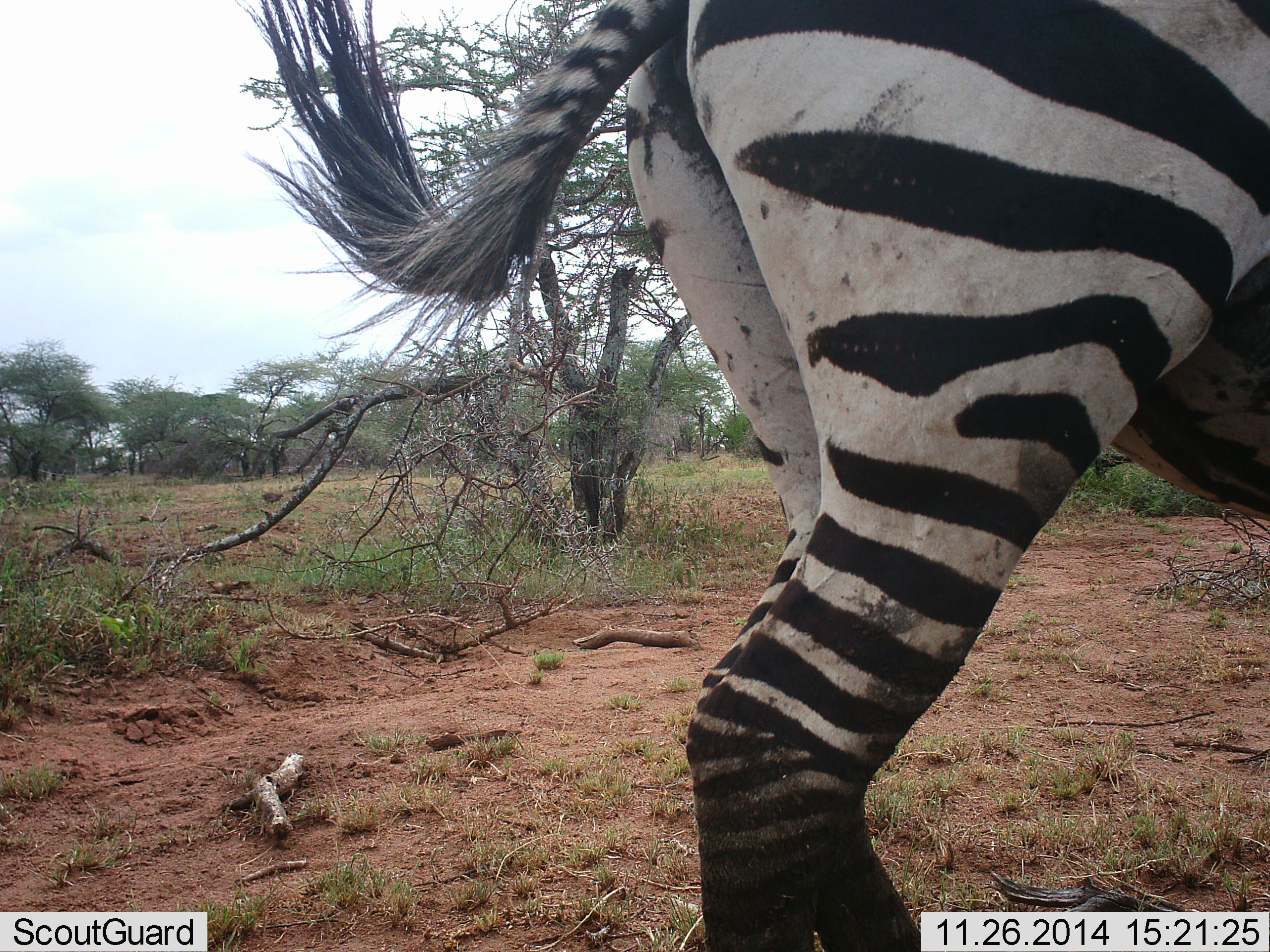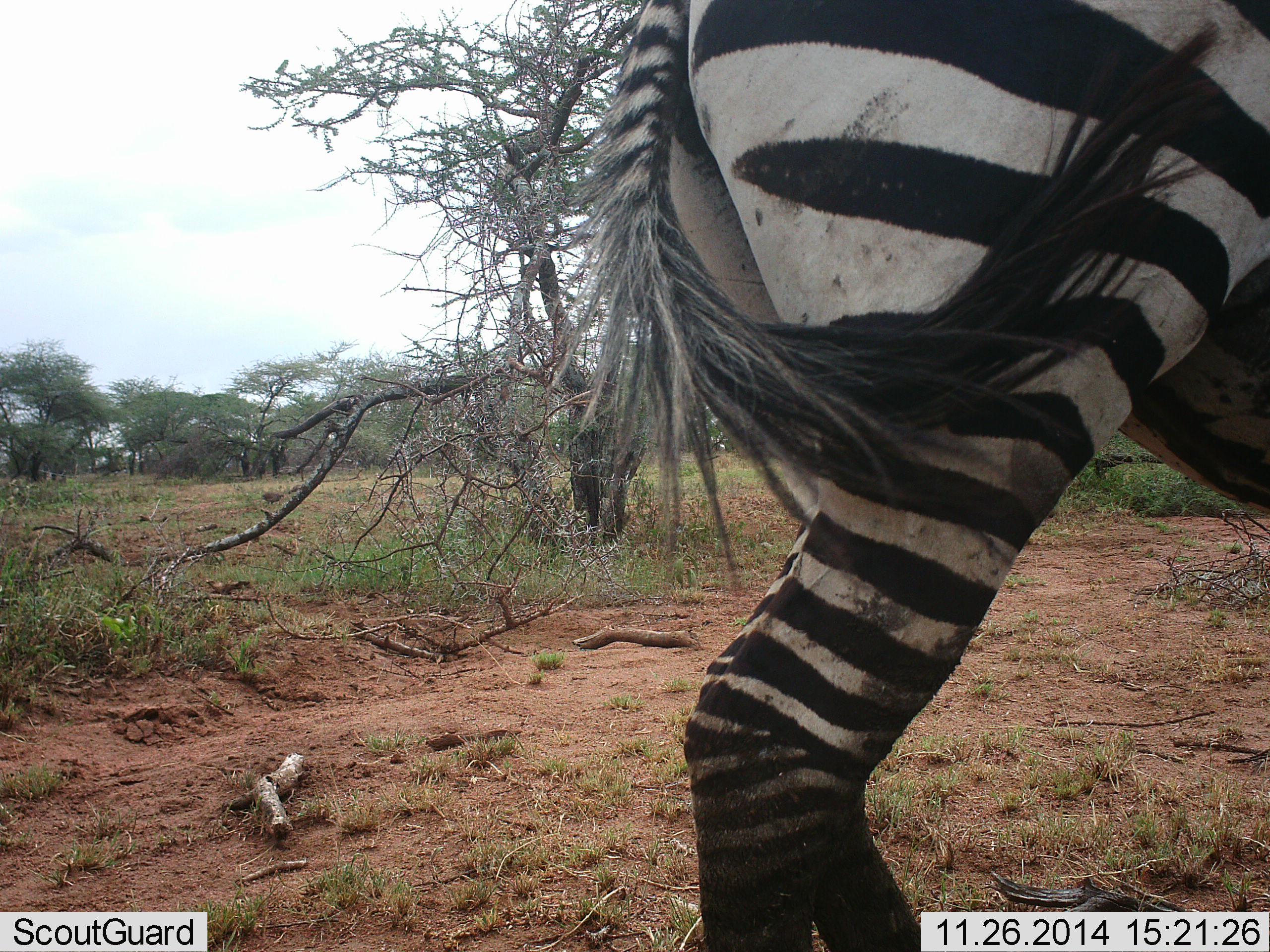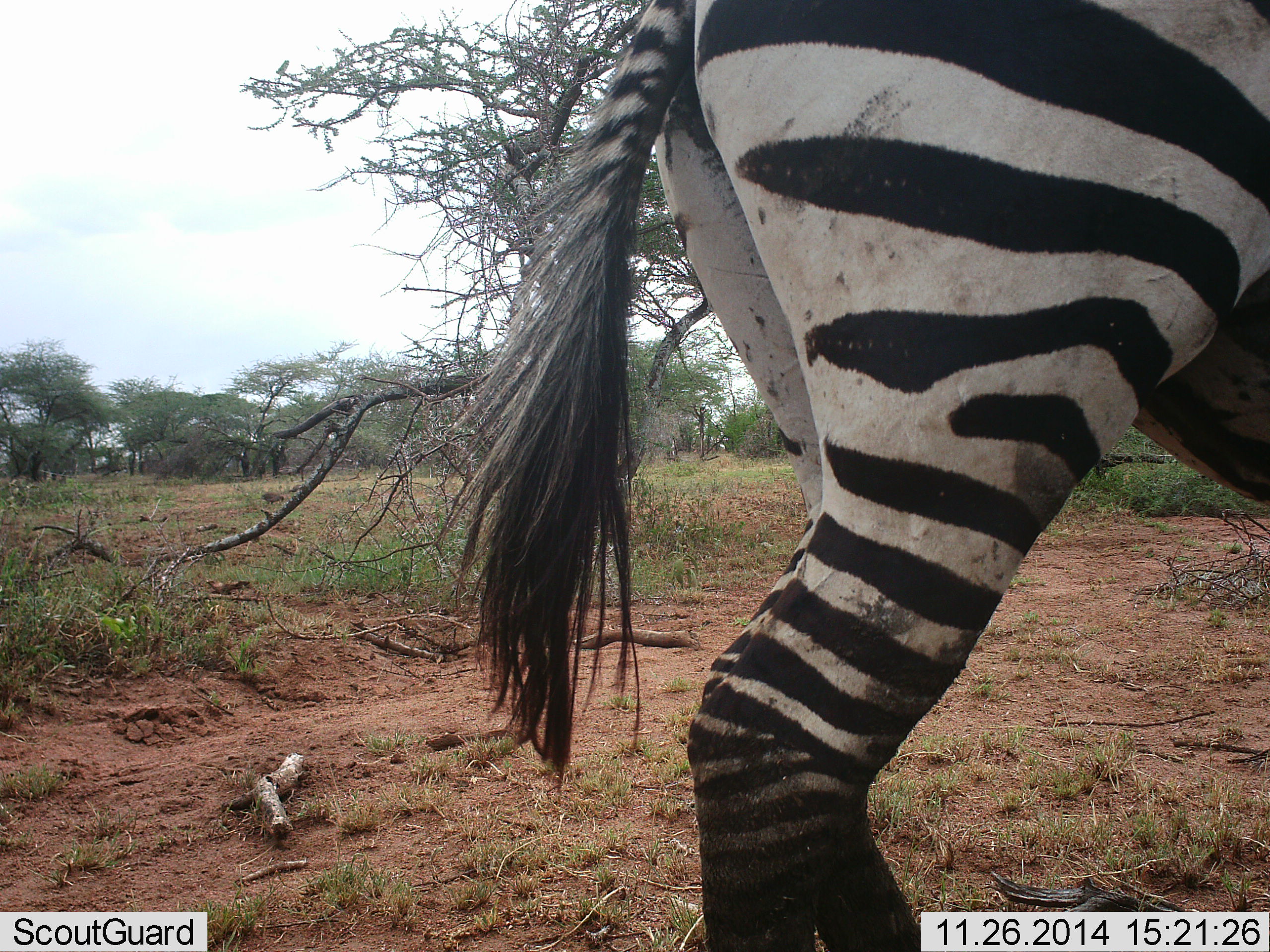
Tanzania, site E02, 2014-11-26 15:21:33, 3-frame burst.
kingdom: Animalia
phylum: Chordata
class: Mammalia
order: Perissodactyla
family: Equidae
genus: Equus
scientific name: Equus quagga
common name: plains zebra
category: zebra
Zebra (plains zebra) (Equus quagga), count 1. Behavior (volunteer vote fractions): standing 90%, resting 0%, moving 10%, interacting 0%. Young present (vote fraction): 0%. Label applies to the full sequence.